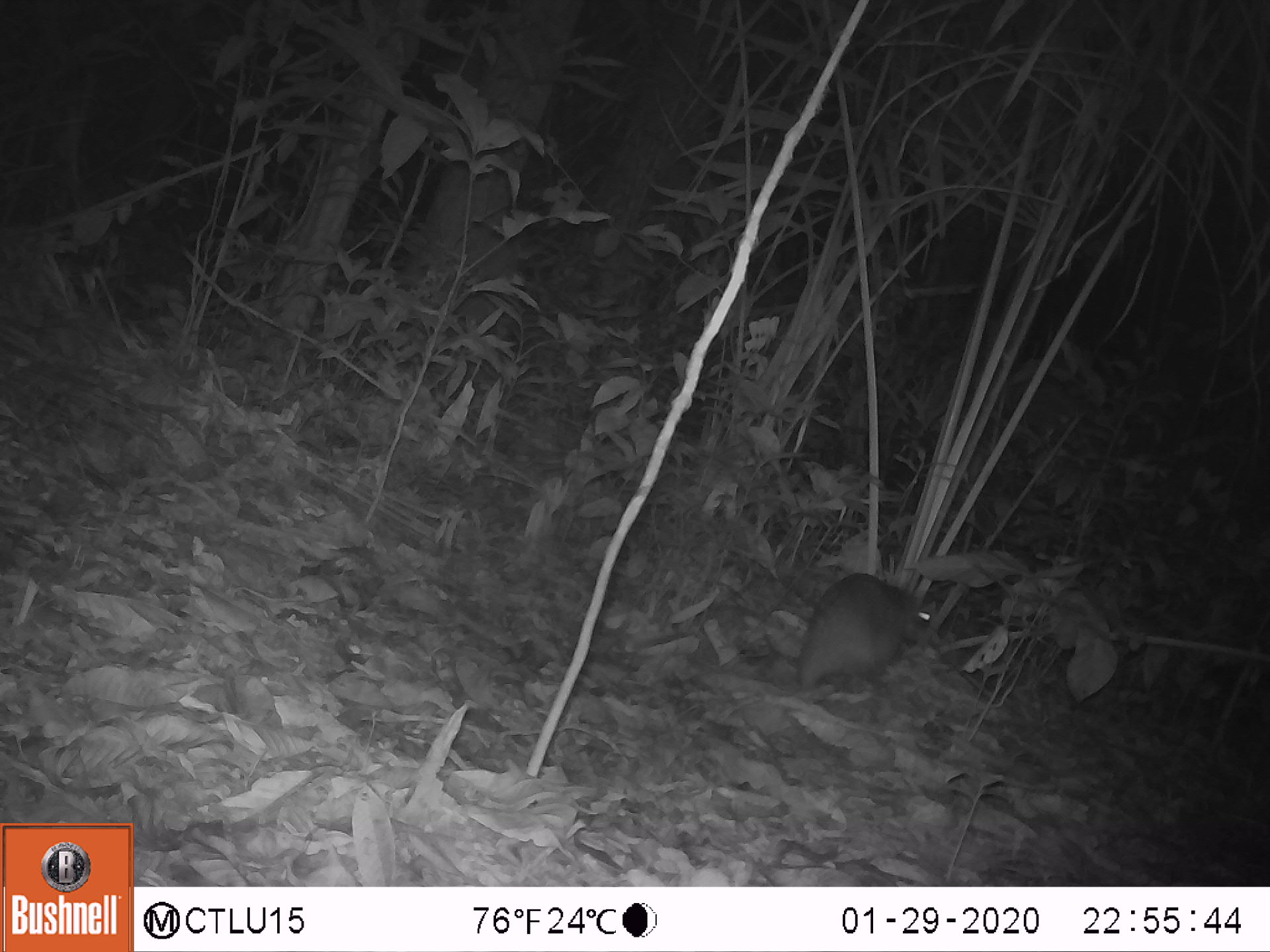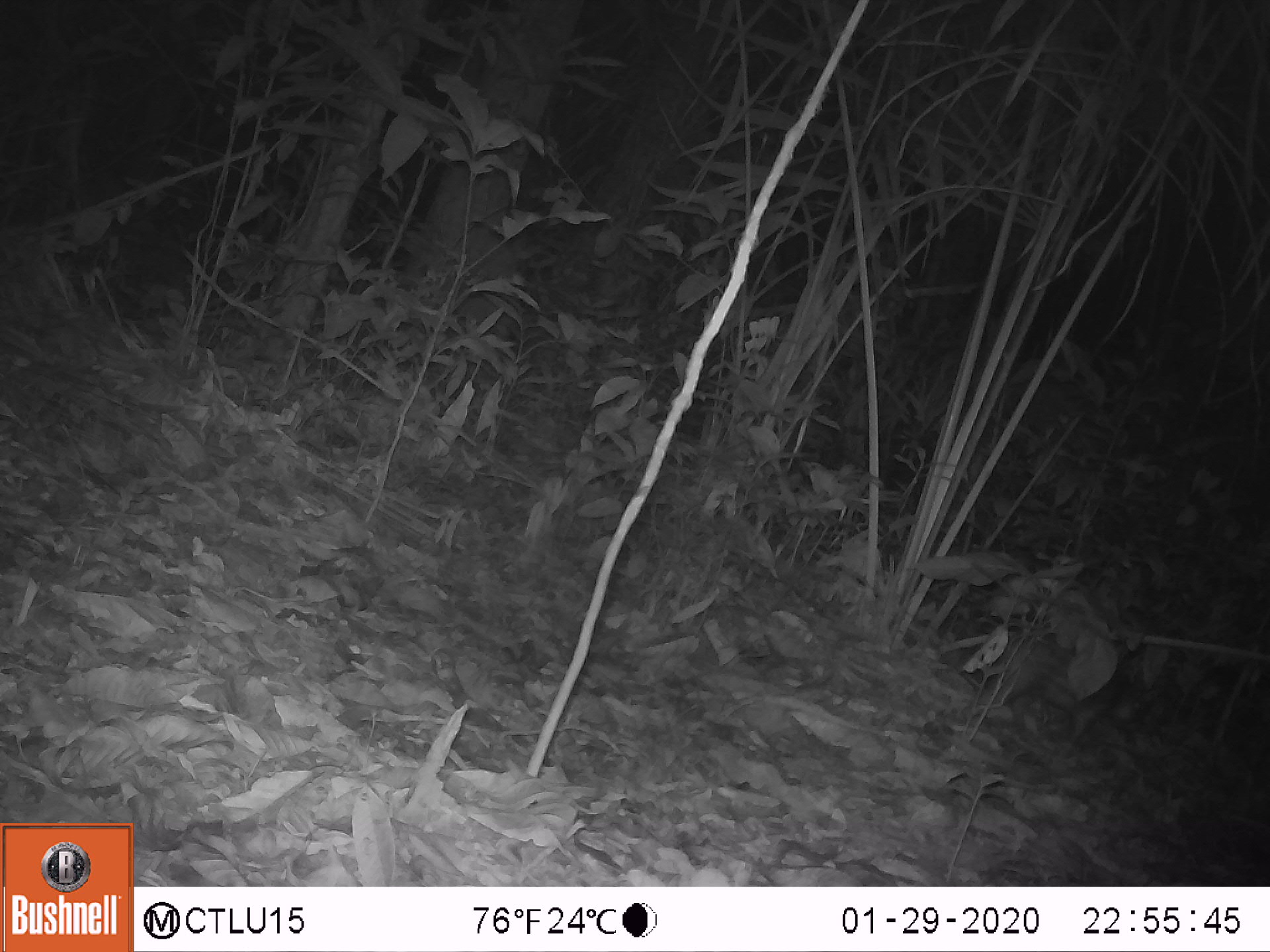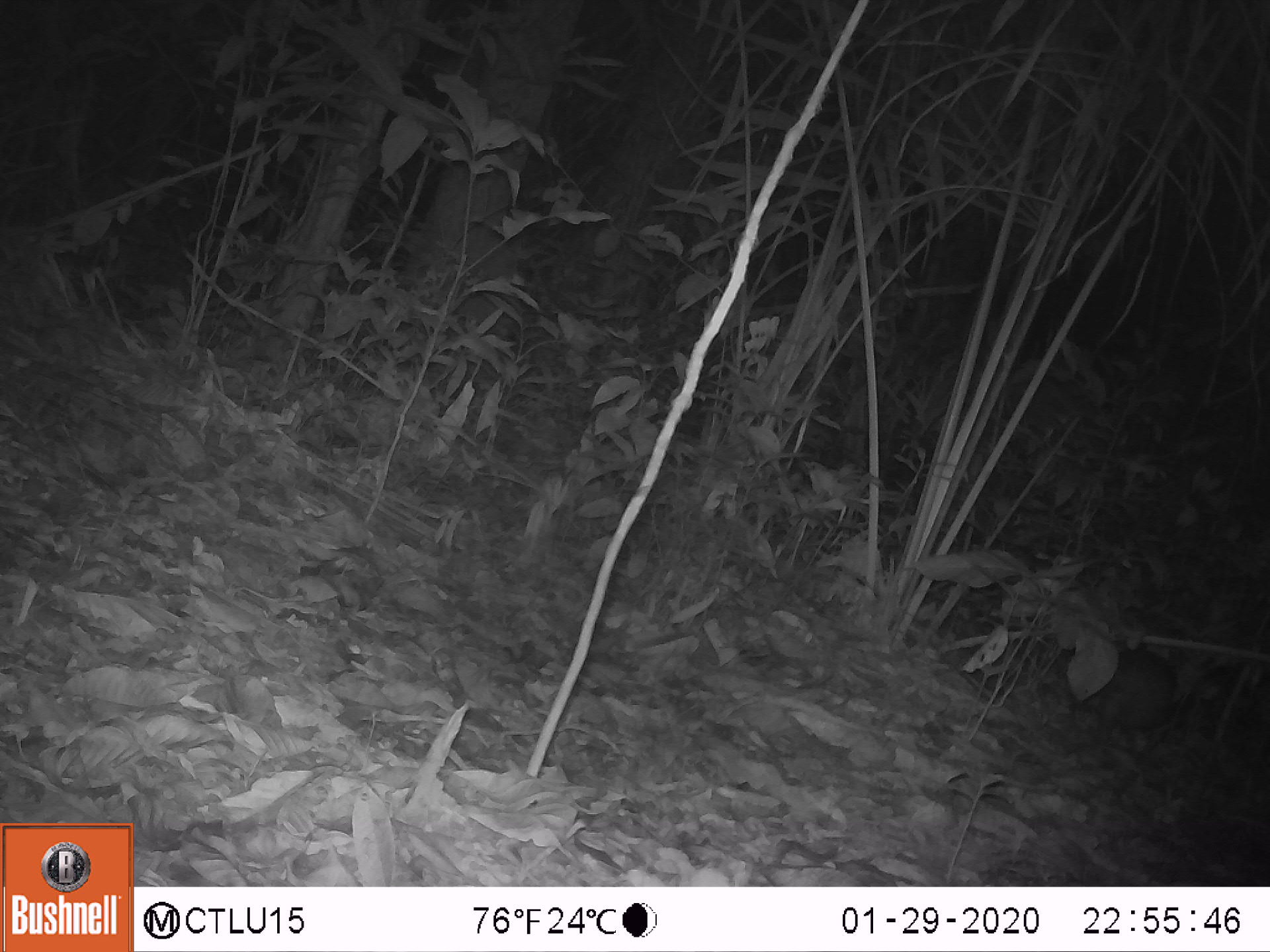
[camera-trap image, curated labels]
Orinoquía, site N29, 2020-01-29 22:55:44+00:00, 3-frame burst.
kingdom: Animalia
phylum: Chordata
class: Mammalia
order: Rodentia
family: Cuniculidae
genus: Cuniculus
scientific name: Cuniculus paca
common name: spotted paca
Spotted paca (Cuniculus paca).